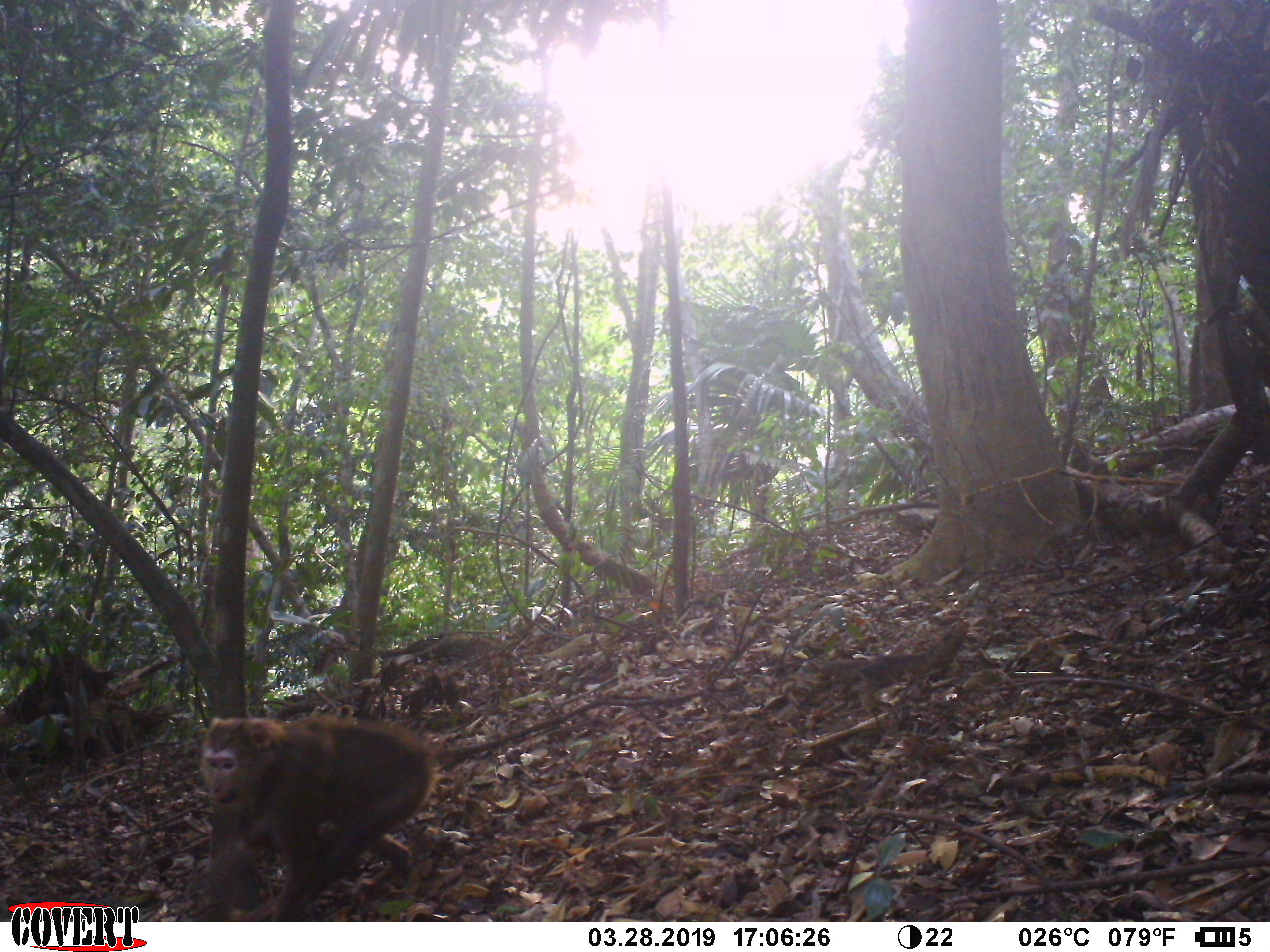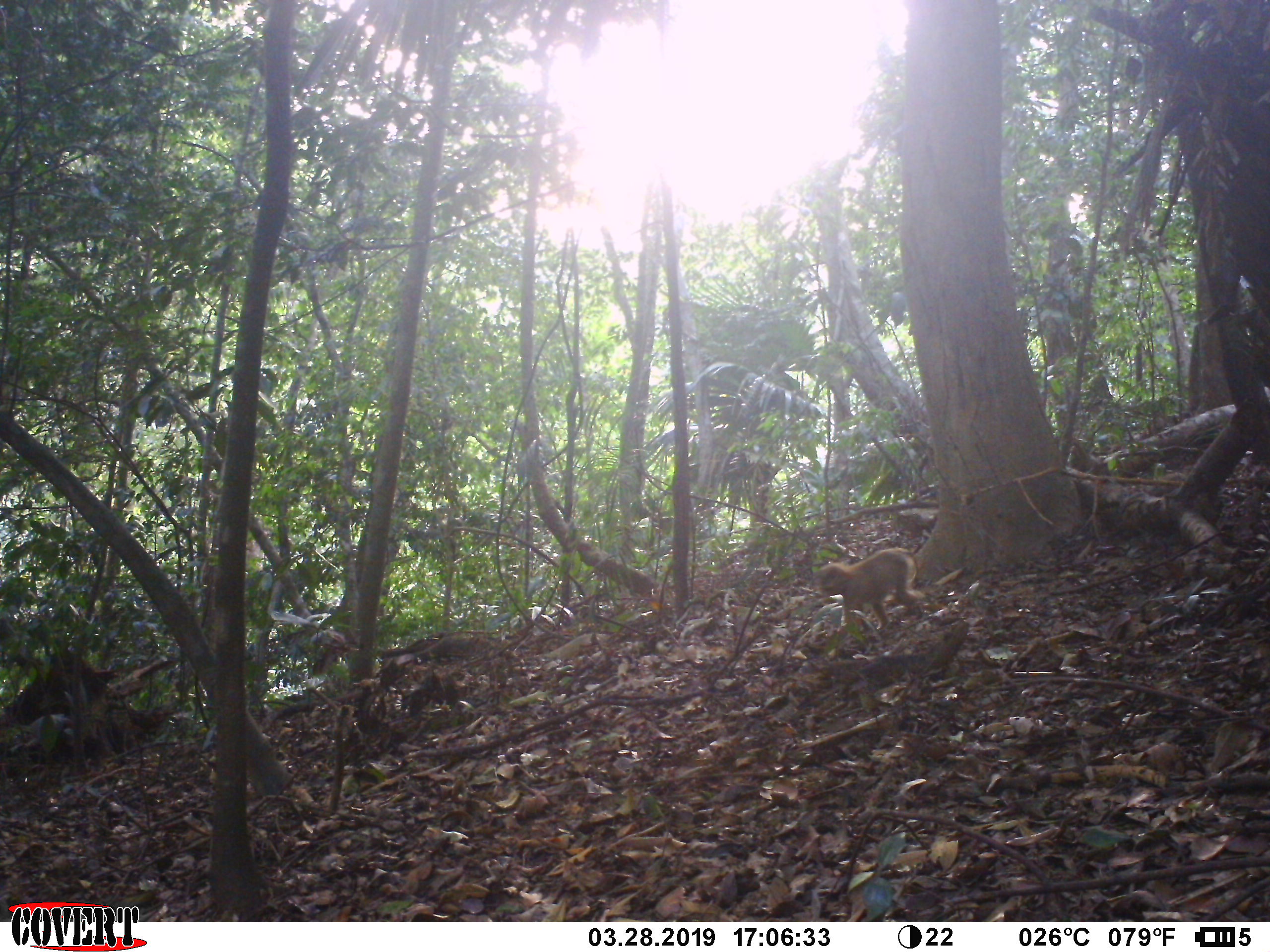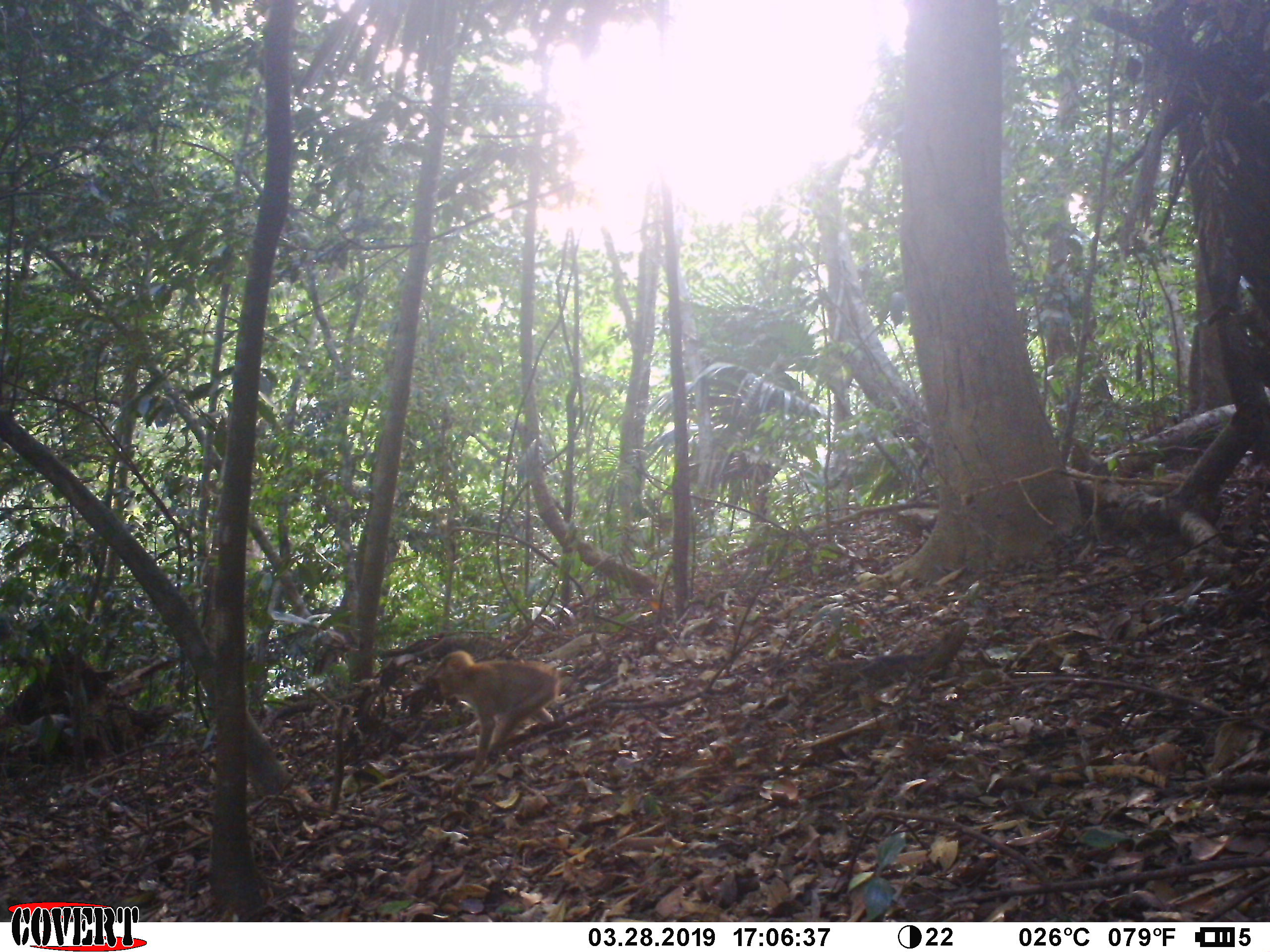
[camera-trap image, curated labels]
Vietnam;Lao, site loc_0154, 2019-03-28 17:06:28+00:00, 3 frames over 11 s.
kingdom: Animalia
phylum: Chordata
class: Mammalia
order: Primates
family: Cercopithecidae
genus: Macaca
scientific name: Macaca nemestrina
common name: pig-tailed macaque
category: pig tailed macaque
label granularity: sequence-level